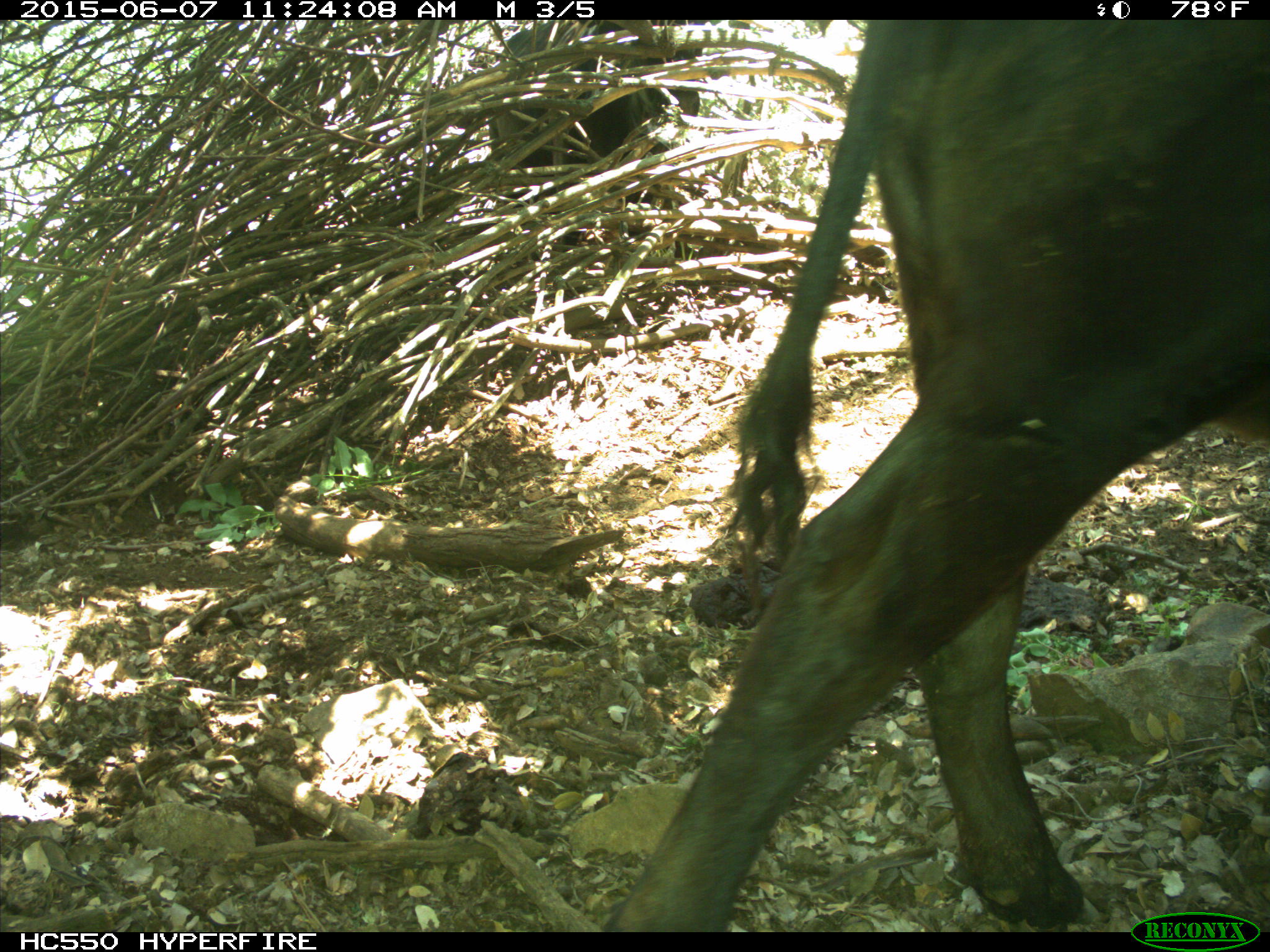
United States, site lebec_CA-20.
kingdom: Animalia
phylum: Chordata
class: Mammalia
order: Artiodactyla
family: Bovidae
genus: Bos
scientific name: Bos taurus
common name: domestic cow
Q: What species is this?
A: Bos taurus (domestic cow).